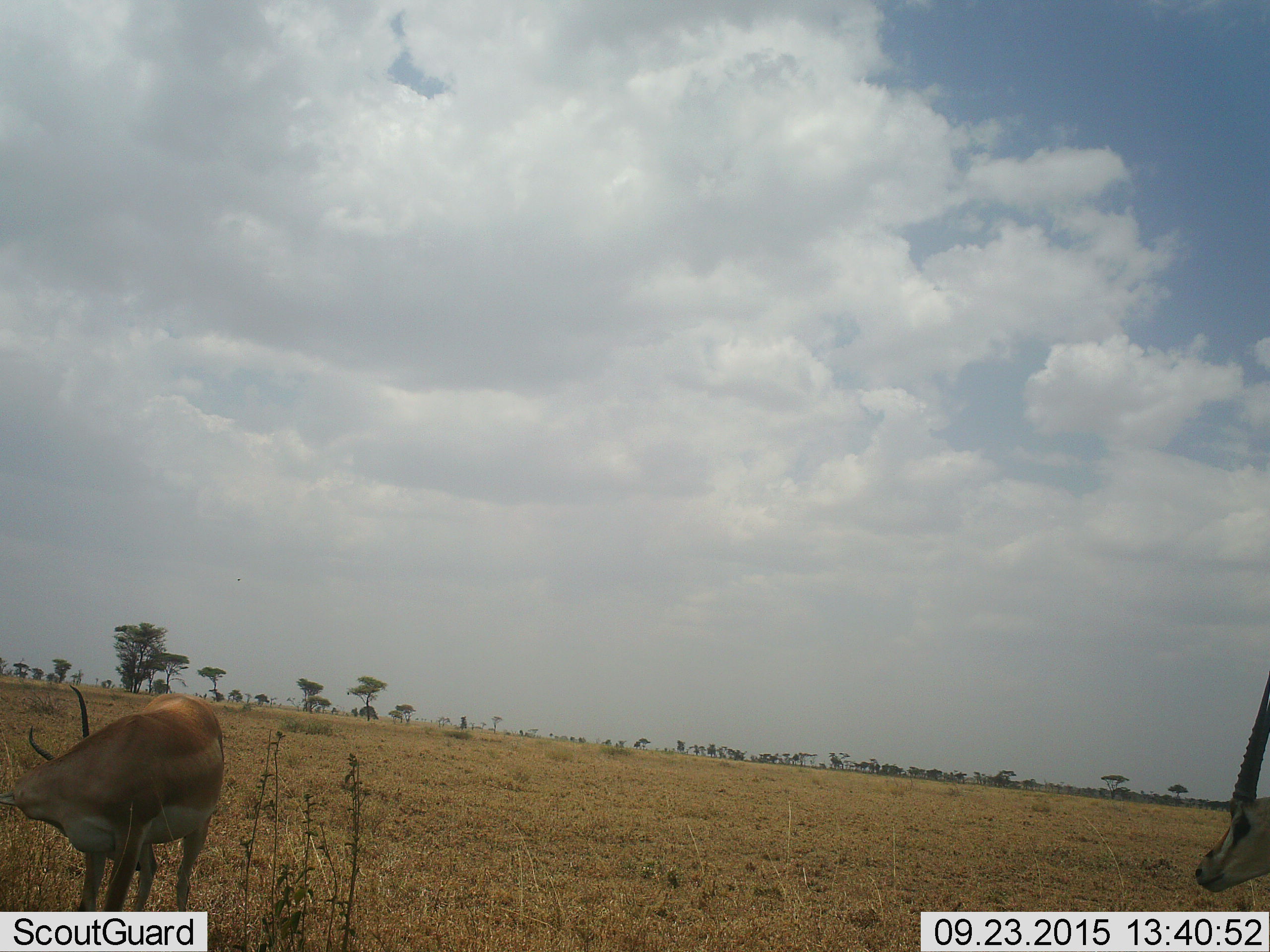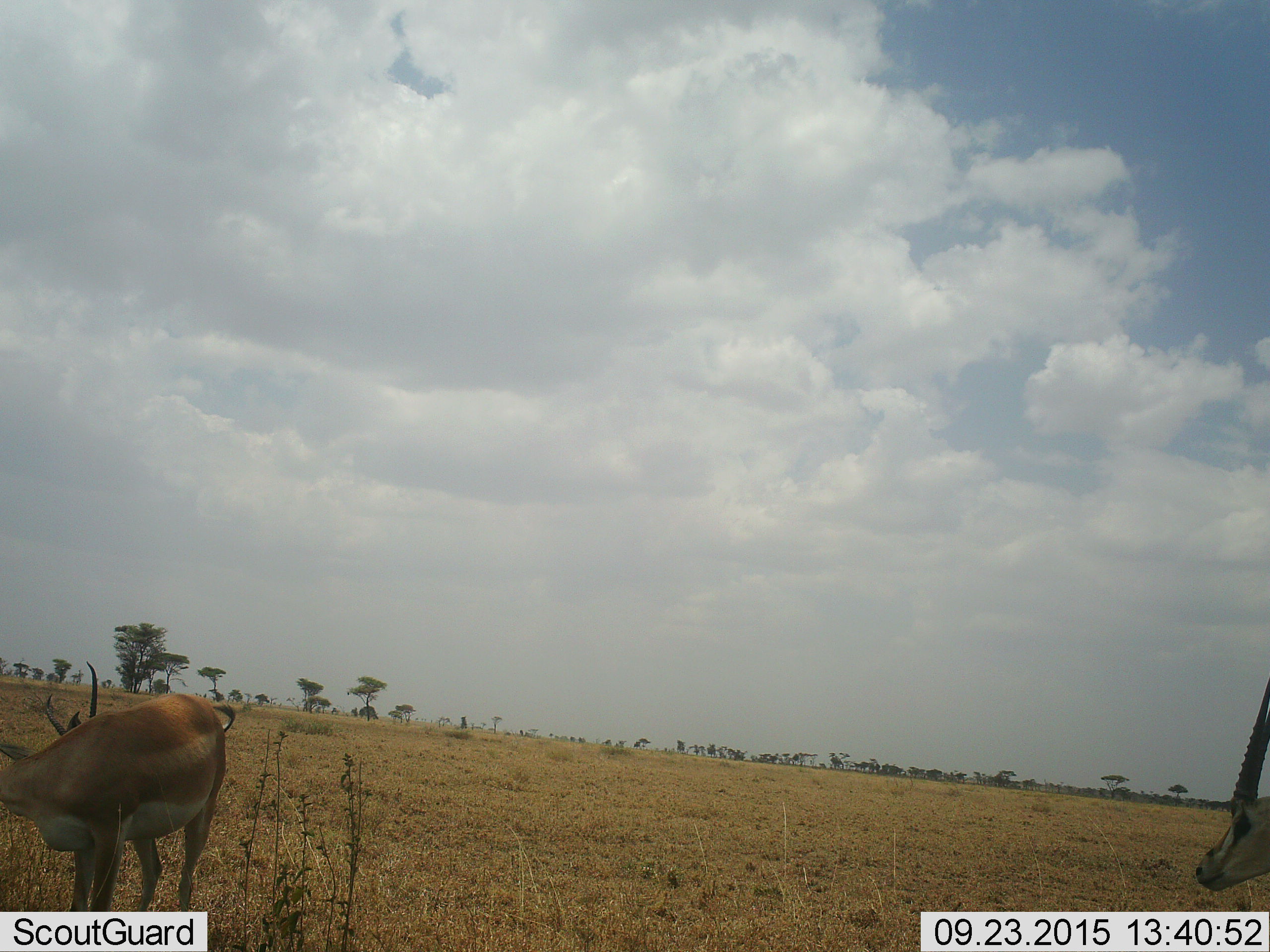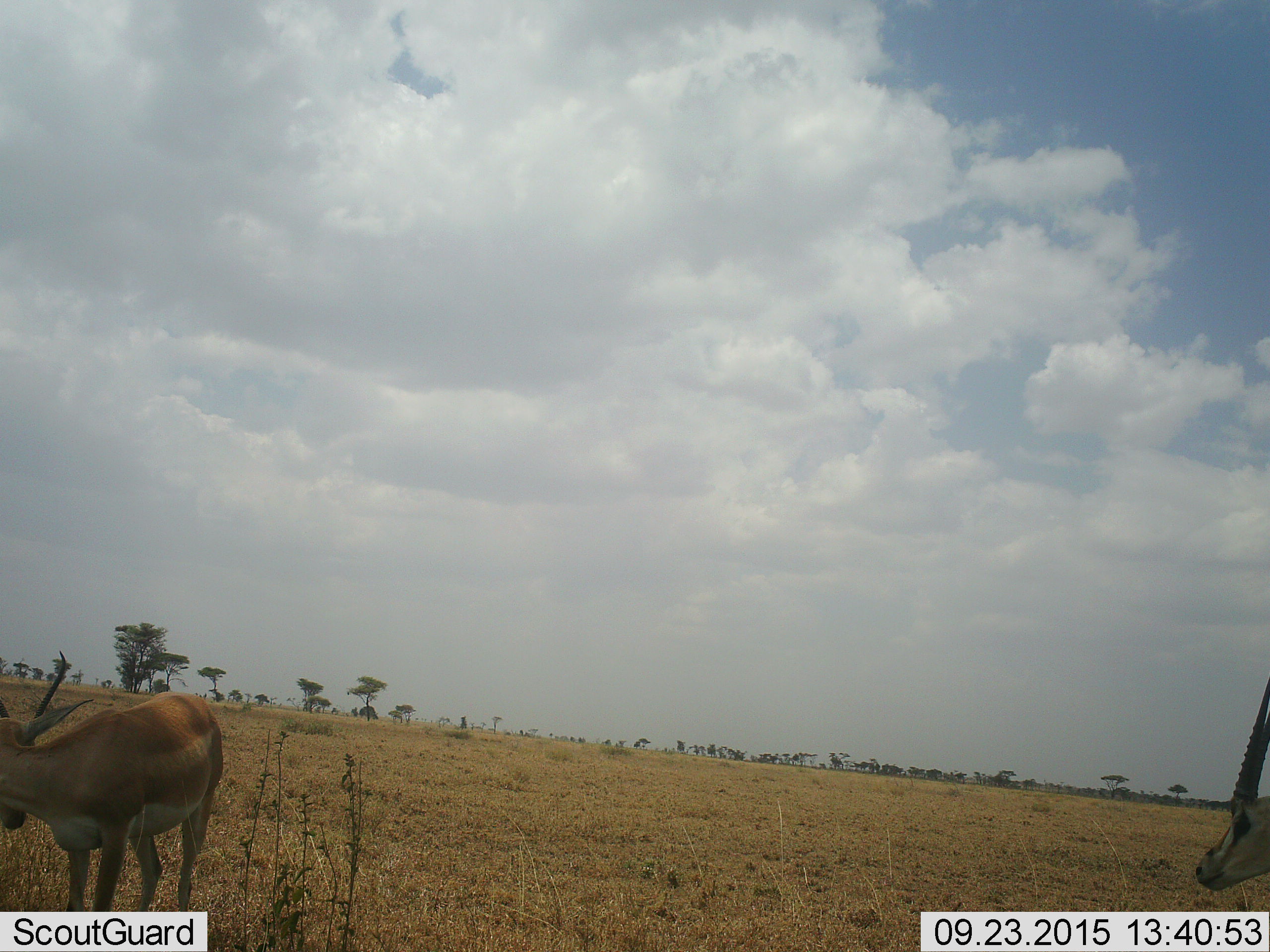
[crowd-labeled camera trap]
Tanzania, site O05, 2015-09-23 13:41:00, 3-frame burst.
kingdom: Animalia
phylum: Chordata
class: Mammalia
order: Artiodactyla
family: Bovidae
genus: Nanger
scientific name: Nanger granti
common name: grant's gazelle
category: gazellegrants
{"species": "gazellegrants (grant's gazelle) (Nanger granti)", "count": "2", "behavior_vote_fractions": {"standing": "75%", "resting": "0%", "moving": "12%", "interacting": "0%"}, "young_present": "0%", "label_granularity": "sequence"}